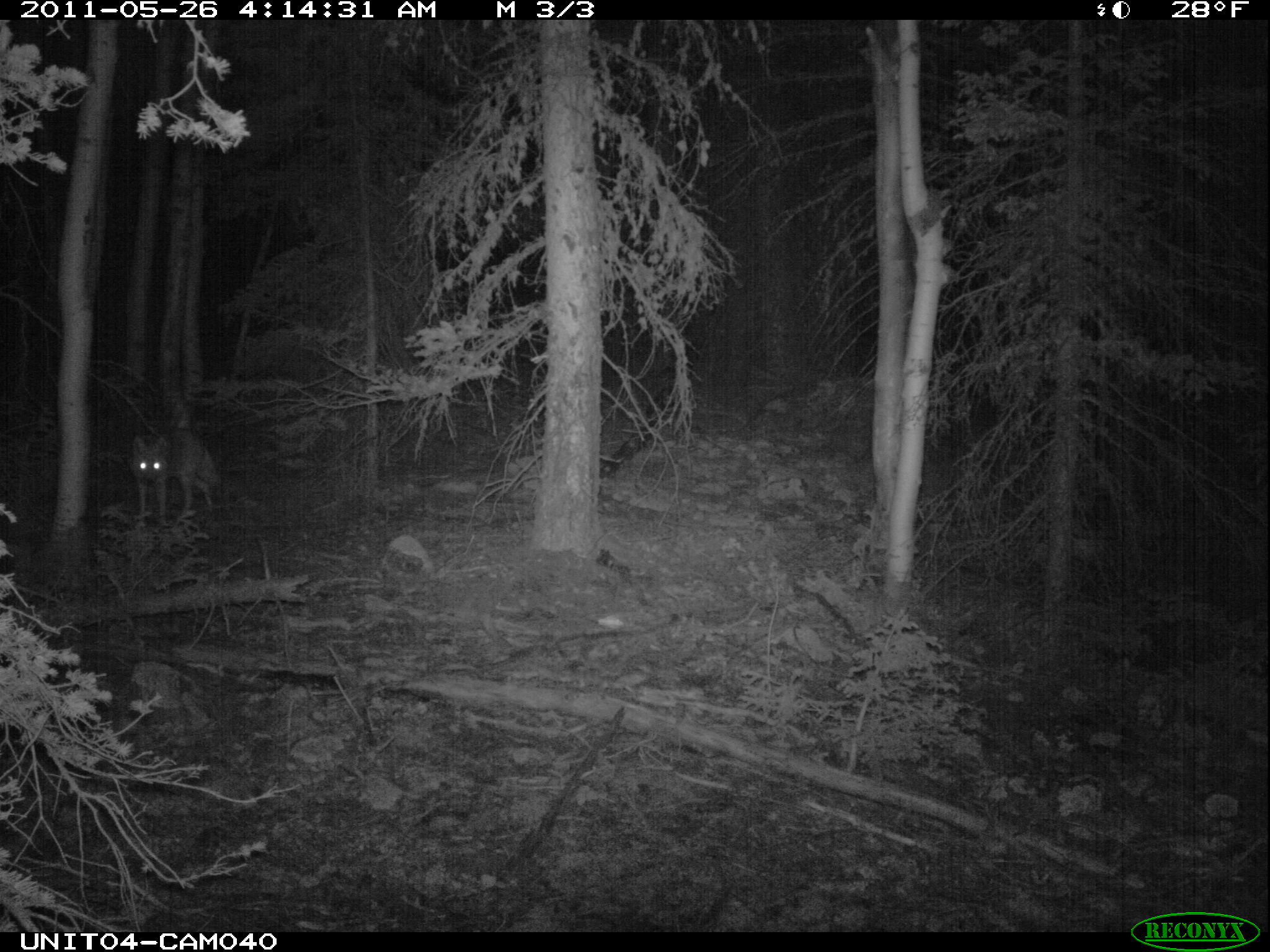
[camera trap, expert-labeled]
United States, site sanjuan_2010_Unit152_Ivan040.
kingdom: Animalia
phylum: Chordata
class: Mammalia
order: Carnivora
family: Canidae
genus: Canis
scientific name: Canis latrans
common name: coyote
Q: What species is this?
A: Canis latrans (coyote).